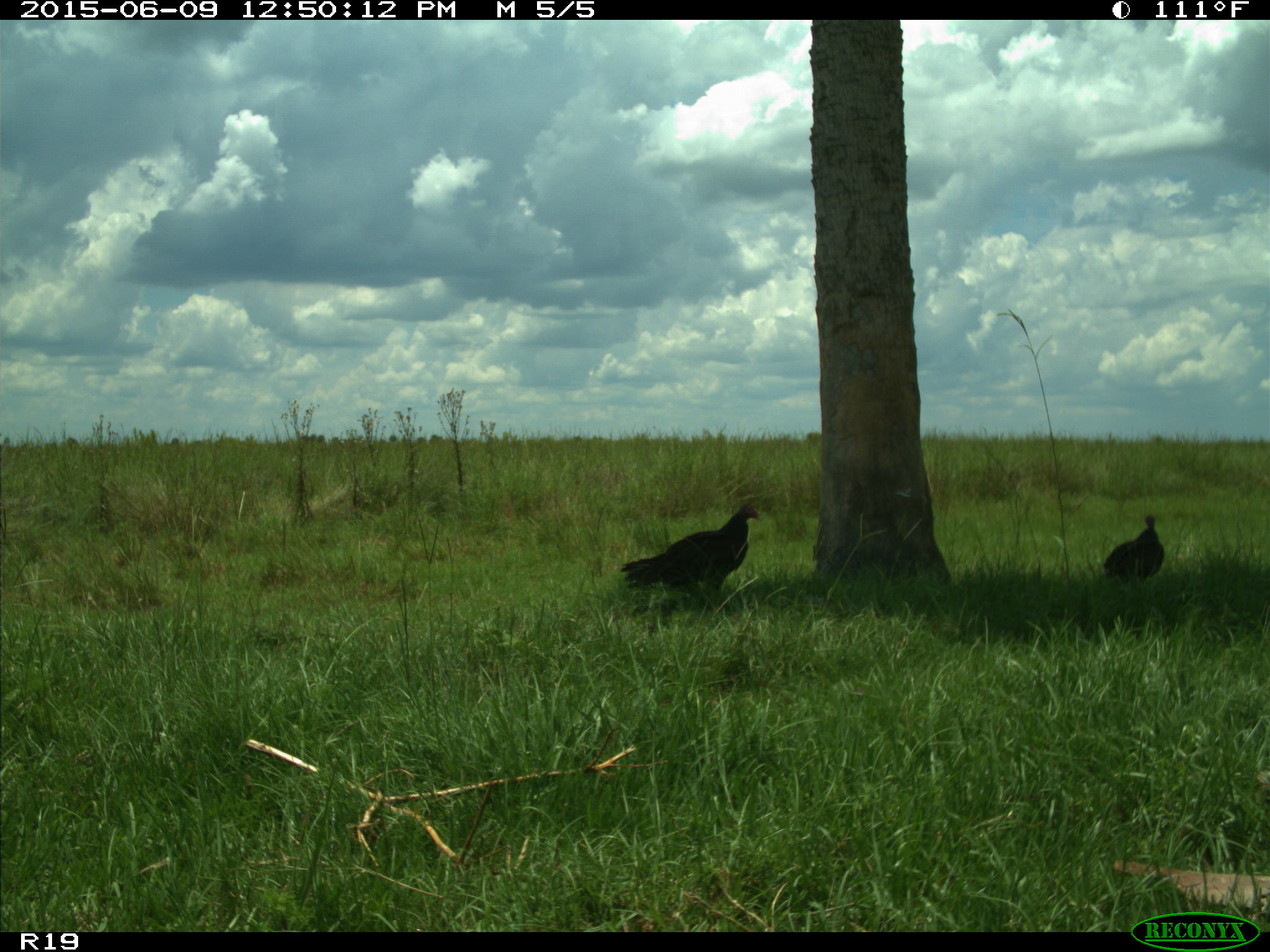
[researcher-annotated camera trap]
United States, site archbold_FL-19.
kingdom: Animalia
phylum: Chordata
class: Aves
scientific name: Aves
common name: birds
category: unidentified bird